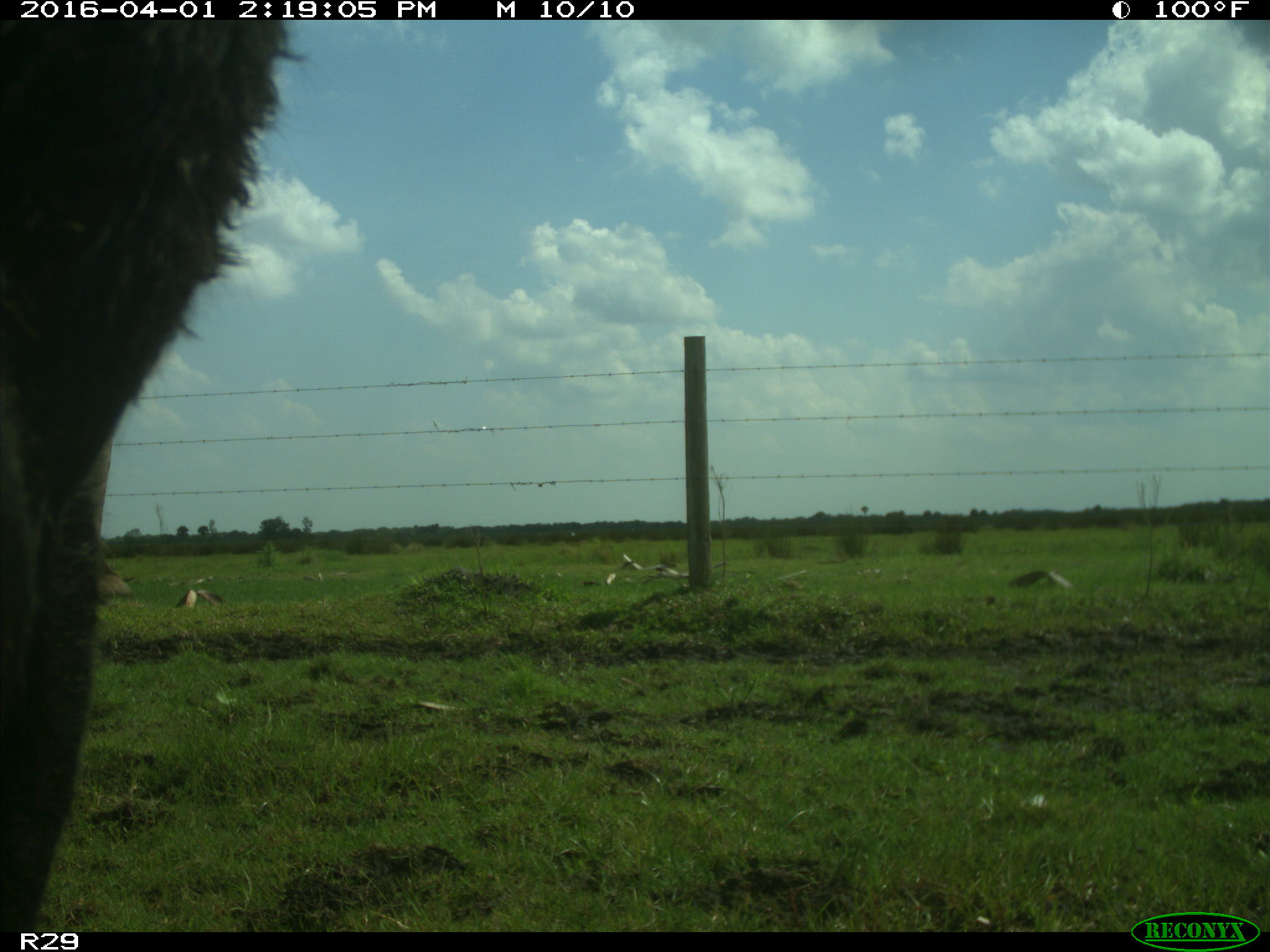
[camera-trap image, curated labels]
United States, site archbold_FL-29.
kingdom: Animalia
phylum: Chordata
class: Mammalia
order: Artiodactyla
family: Bovidae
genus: Bos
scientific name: Bos taurus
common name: domestic cow